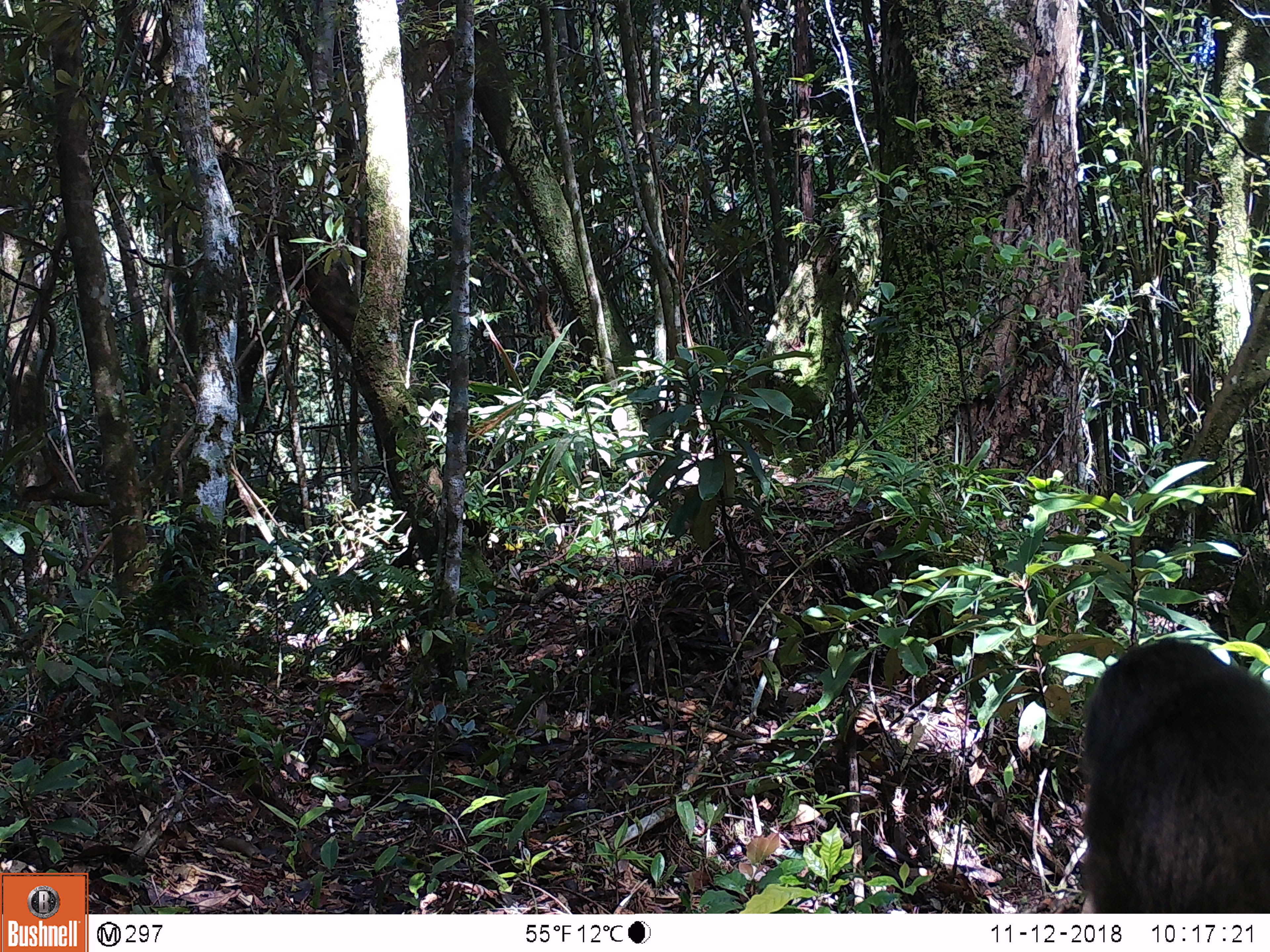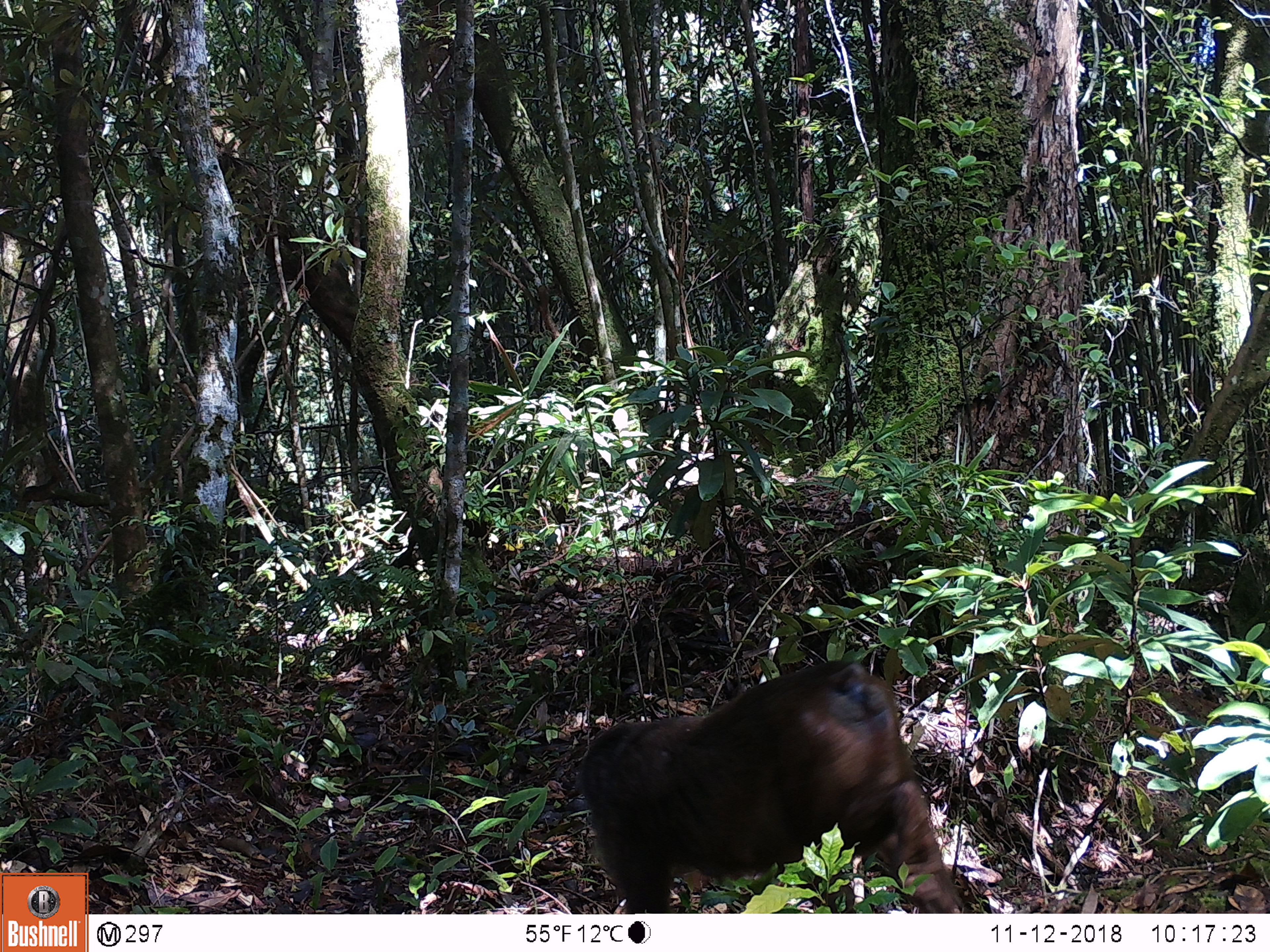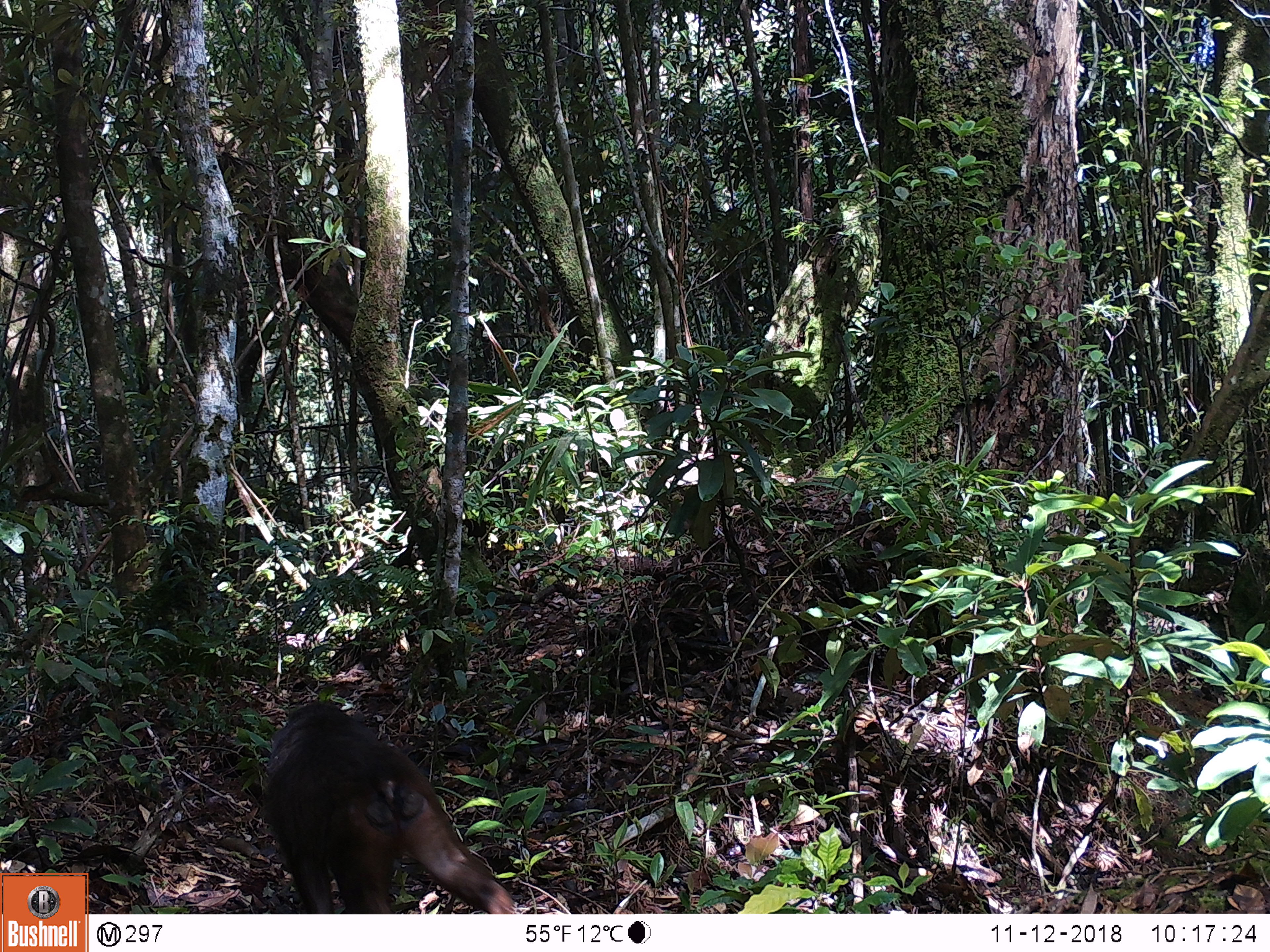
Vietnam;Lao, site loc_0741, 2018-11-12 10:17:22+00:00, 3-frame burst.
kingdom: Animalia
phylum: Chordata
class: Mammalia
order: Primates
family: Cercopithecidae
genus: Macaca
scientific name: Macaca arctoides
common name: stump-tailed macaque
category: stump tailed macaque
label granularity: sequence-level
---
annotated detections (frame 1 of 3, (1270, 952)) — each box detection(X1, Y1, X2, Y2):
stump tailed macaque: detection(1079, 639, 1270, 912)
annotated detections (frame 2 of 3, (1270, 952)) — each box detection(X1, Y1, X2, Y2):
stump tailed macaque: detection(577, 661, 971, 913)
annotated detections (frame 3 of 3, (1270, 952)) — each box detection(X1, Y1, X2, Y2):
stump tailed macaque: detection(263, 703, 517, 913)